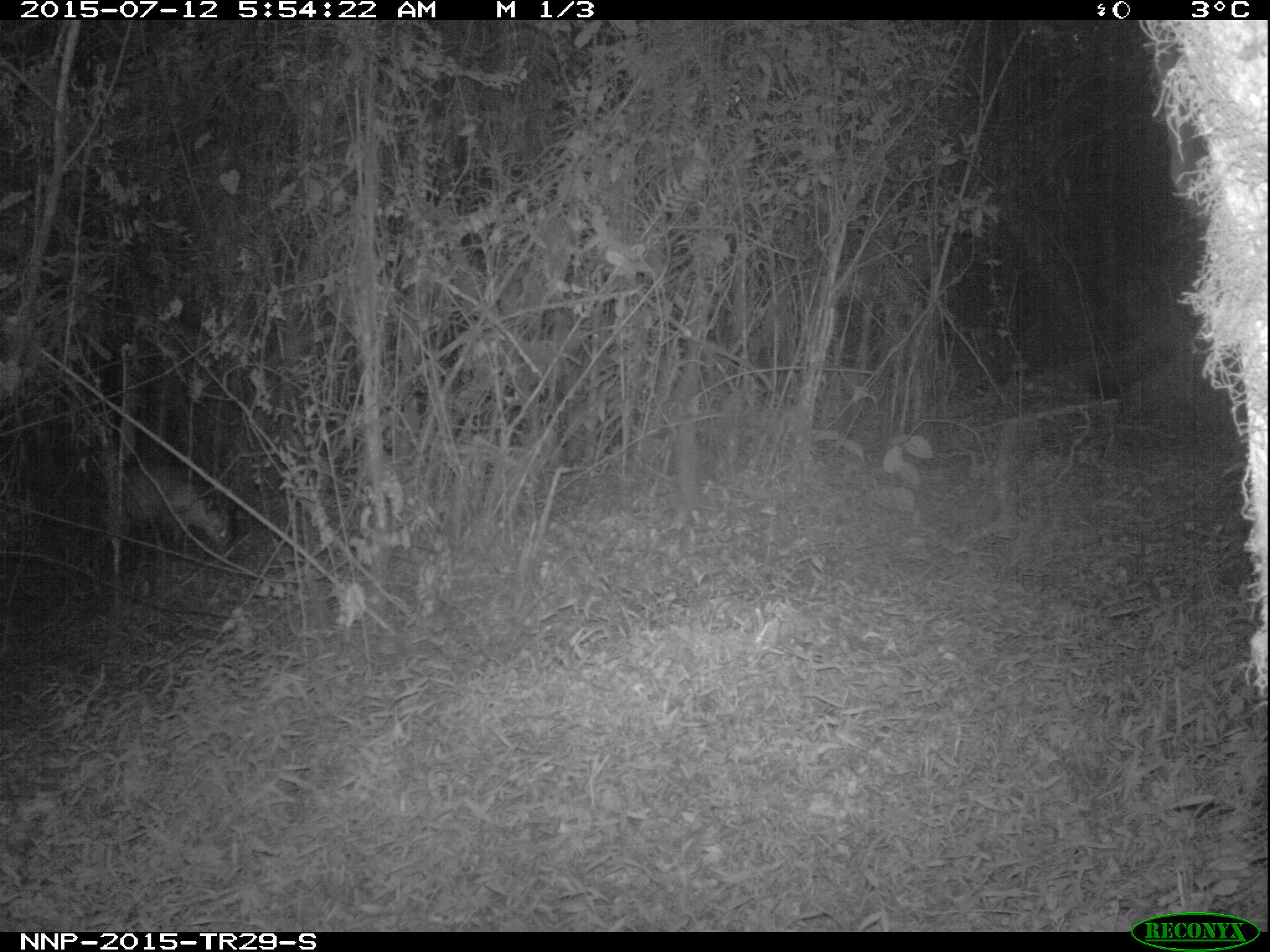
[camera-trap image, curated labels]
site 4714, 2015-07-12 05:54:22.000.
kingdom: Animalia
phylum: Chordata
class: Mammalia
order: Artiodactyla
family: Bovidae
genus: Cephalophus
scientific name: Cephalophus nigrifrons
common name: black-fronted duiker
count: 1